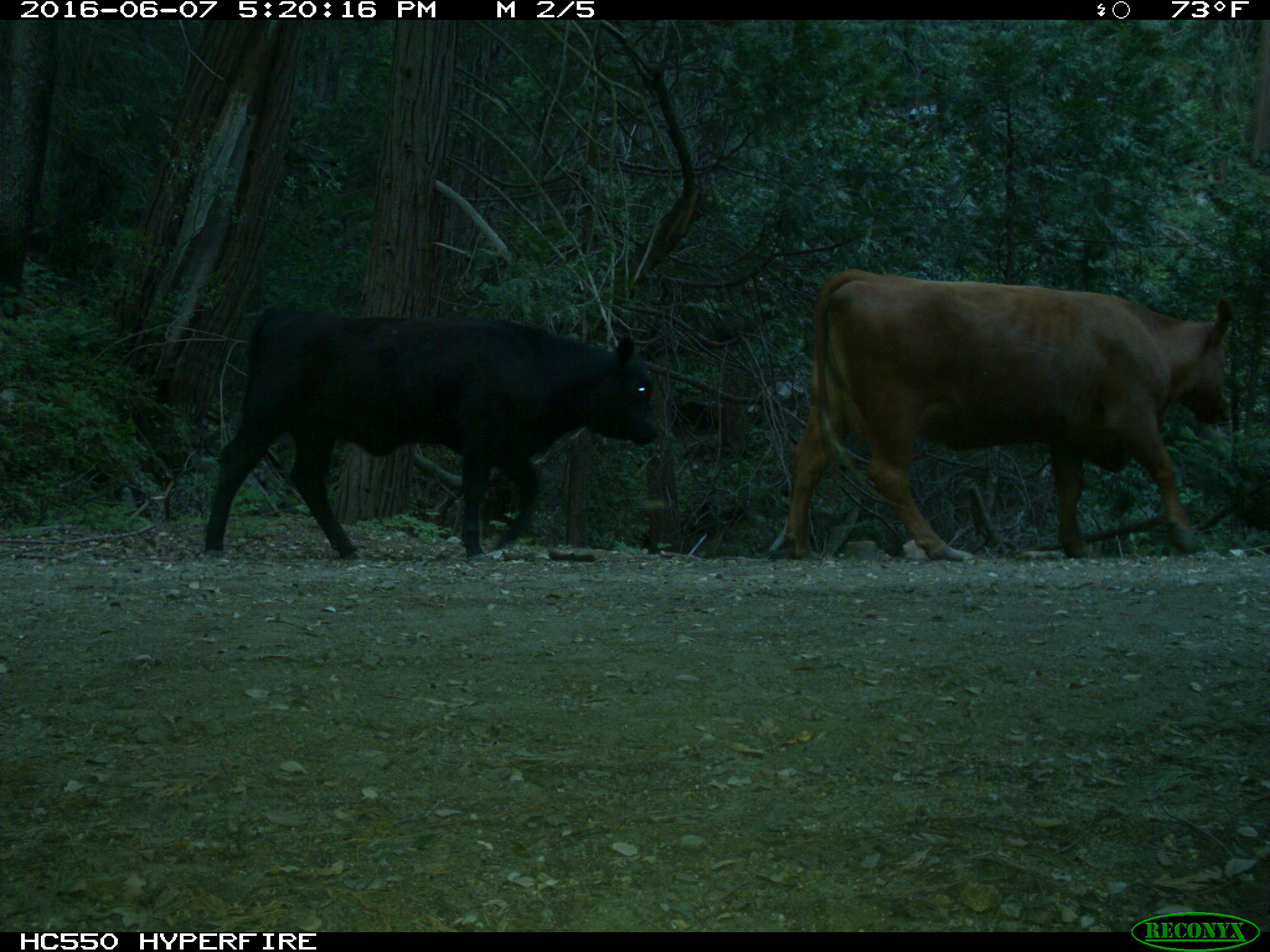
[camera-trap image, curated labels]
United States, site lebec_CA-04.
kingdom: Animalia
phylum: Chordata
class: Mammalia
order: Artiodactyla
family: Bovidae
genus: Bos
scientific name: Bos taurus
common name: domestic cow